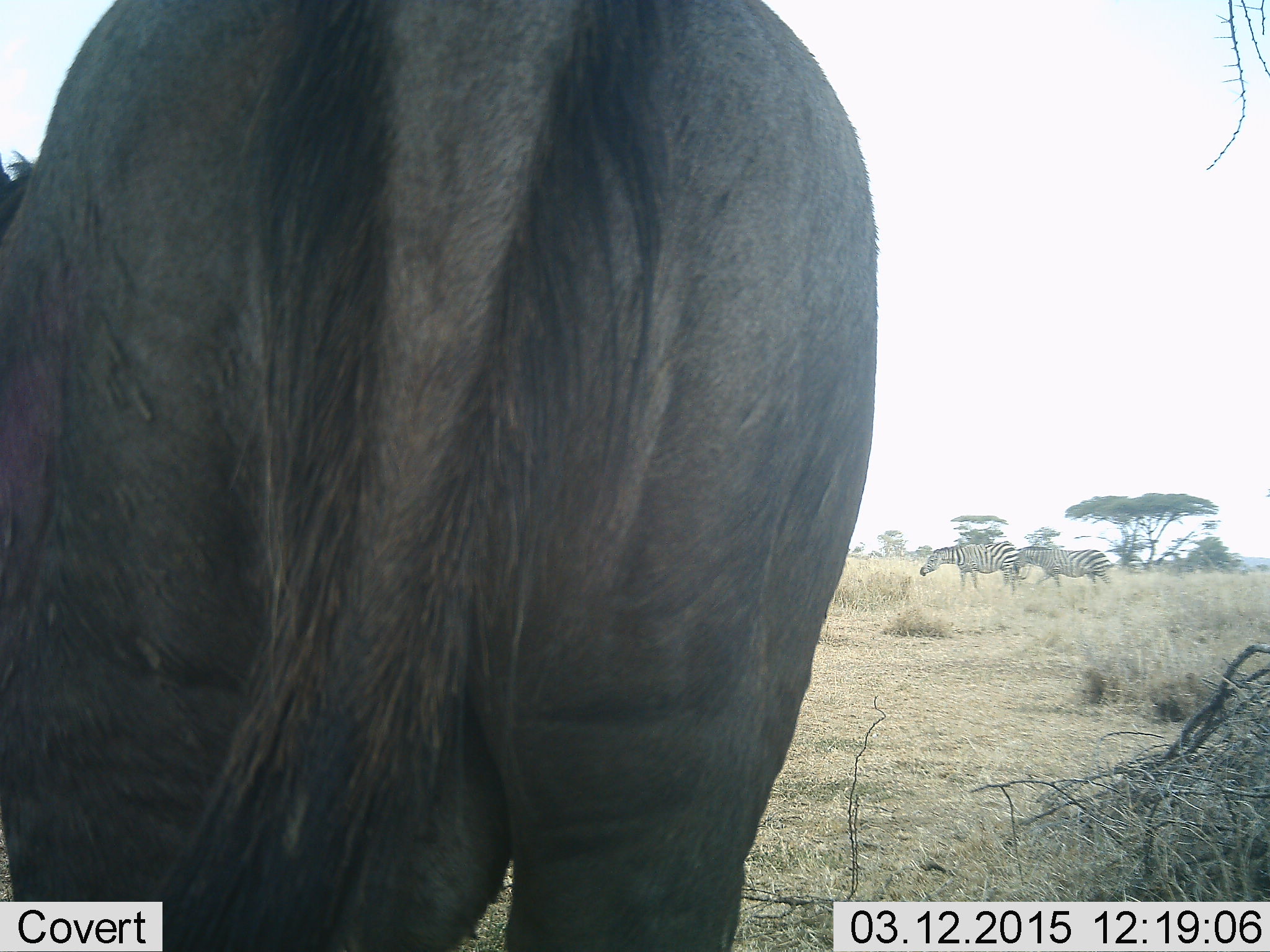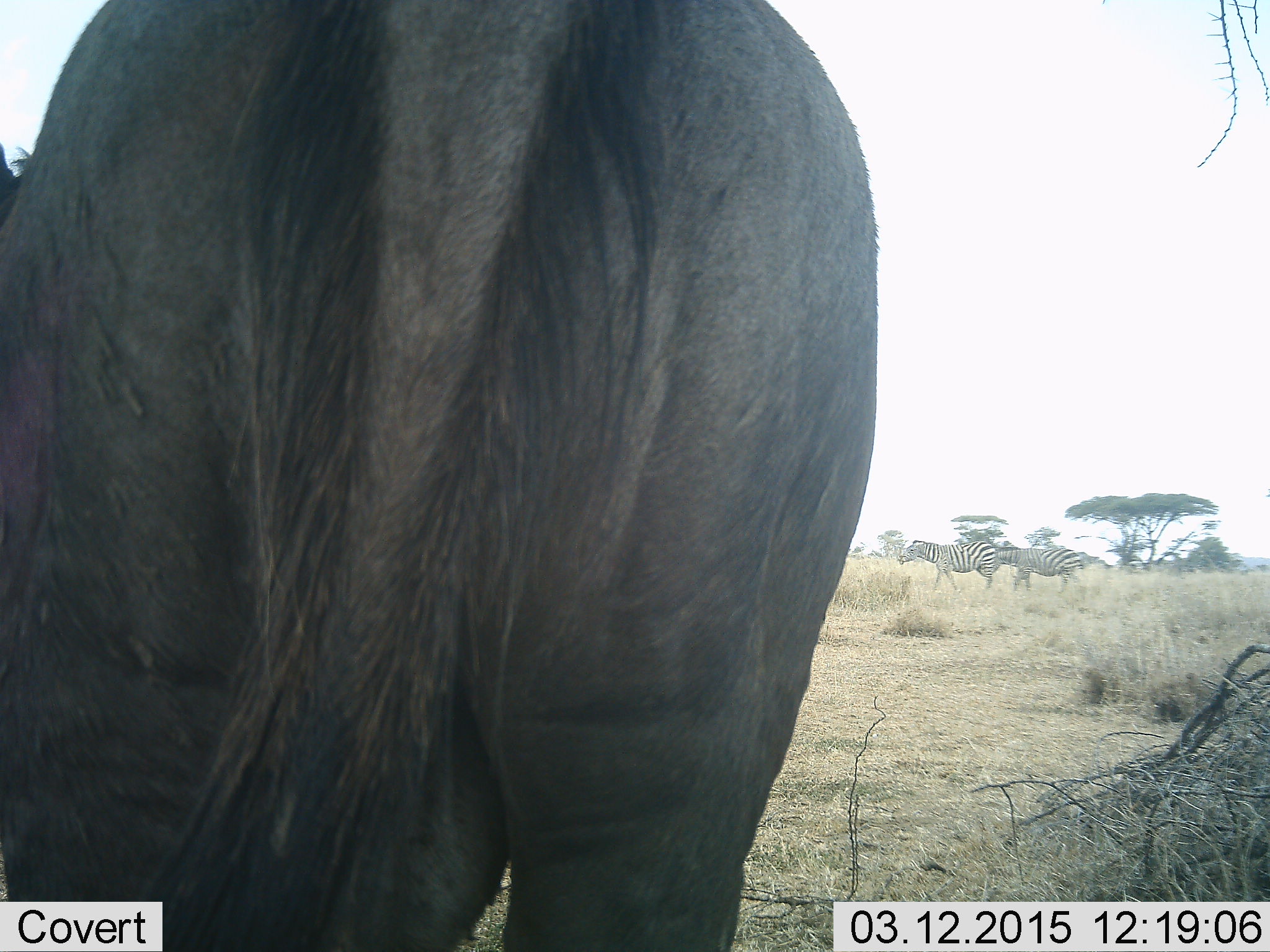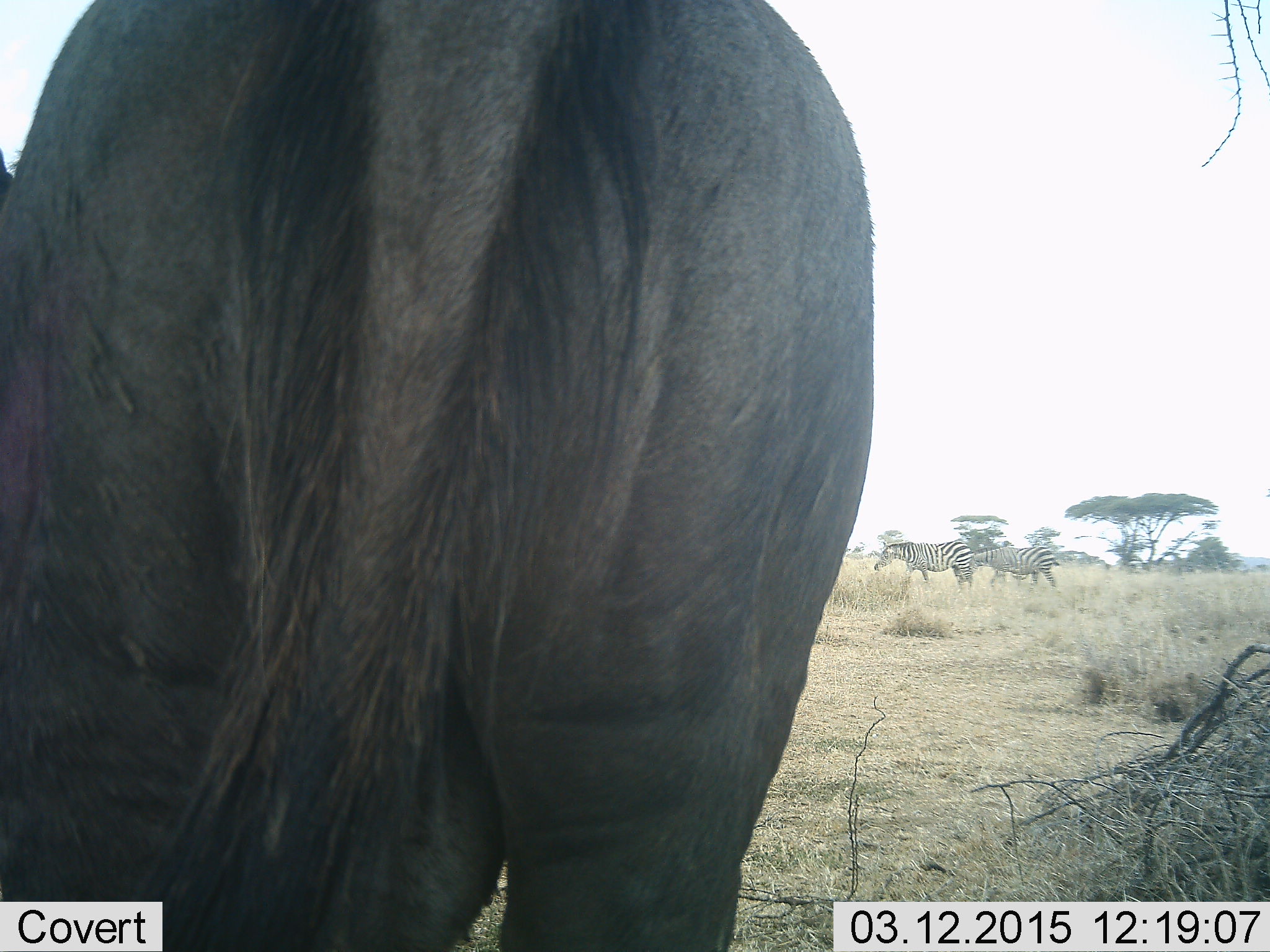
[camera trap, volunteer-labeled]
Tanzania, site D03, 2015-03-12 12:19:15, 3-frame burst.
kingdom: Animalia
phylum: Chordata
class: Mammalia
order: Artiodactyla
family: Bovidae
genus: Connochaetes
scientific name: Connochaetes taurinus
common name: blue wildebeest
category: wildebeest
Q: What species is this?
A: Wildebeest (blue wildebeest) (Connochaetes taurinus).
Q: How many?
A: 1.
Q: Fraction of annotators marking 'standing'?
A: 100%.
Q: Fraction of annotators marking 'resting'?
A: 0%.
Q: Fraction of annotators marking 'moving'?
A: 0%.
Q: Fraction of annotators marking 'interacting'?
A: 0%.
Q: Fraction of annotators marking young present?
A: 0%.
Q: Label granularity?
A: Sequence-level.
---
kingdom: Animalia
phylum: Chordata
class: Mammalia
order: Perissodactyla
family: Equidae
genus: Equus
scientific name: Equus quagga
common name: plains zebra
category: zebra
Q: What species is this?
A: Zebra (plains zebra) (Equus quagga).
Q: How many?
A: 2.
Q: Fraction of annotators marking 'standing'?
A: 17%.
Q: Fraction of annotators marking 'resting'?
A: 0%.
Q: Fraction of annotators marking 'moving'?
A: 92%.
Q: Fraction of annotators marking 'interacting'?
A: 0%.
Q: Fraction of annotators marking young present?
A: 0%.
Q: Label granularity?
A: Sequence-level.